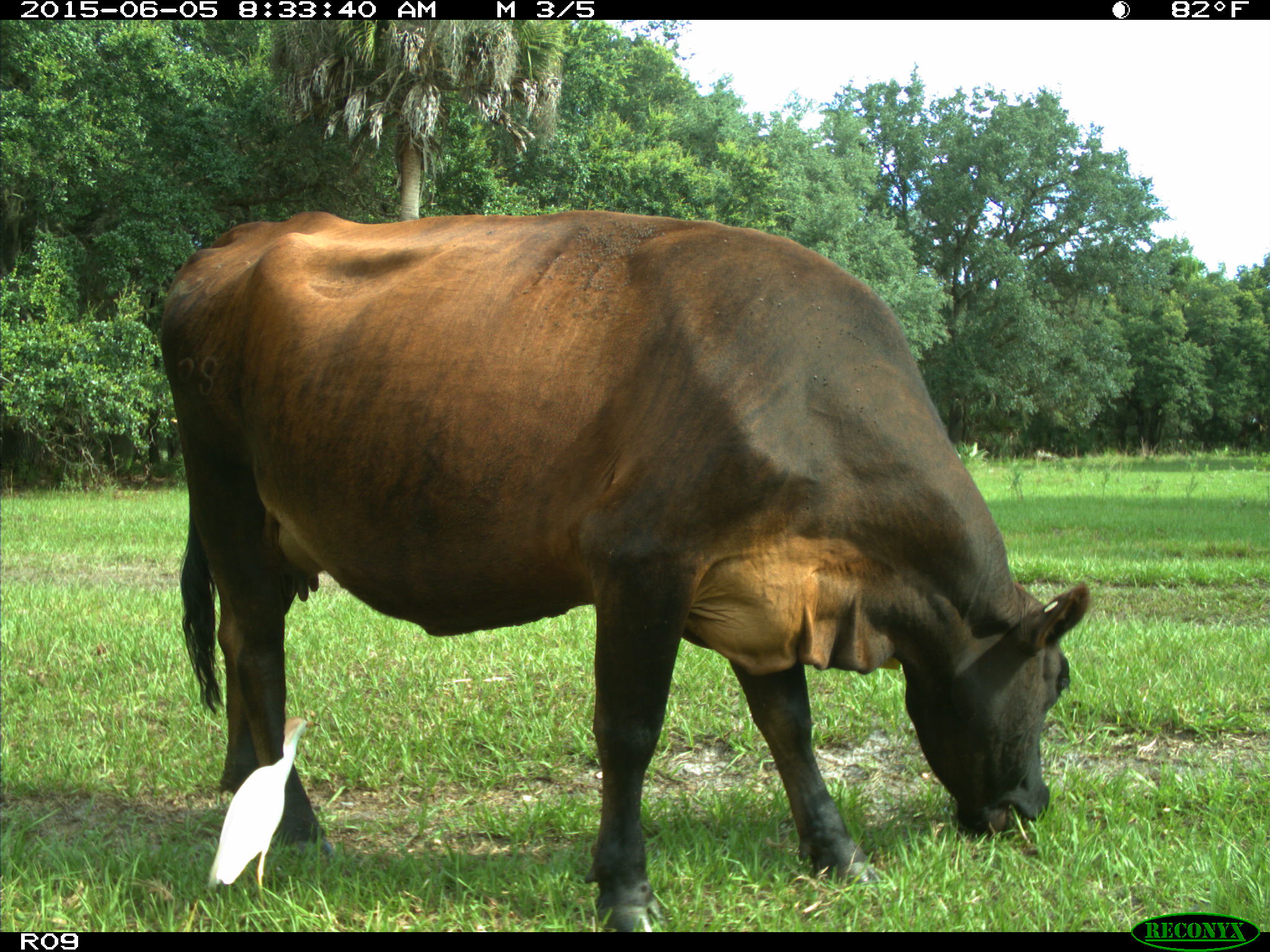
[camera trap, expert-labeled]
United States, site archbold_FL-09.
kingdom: Animalia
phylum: Chordata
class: Mammalia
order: Artiodactyla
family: Bovidae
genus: Bos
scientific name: Bos taurus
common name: domestic cow